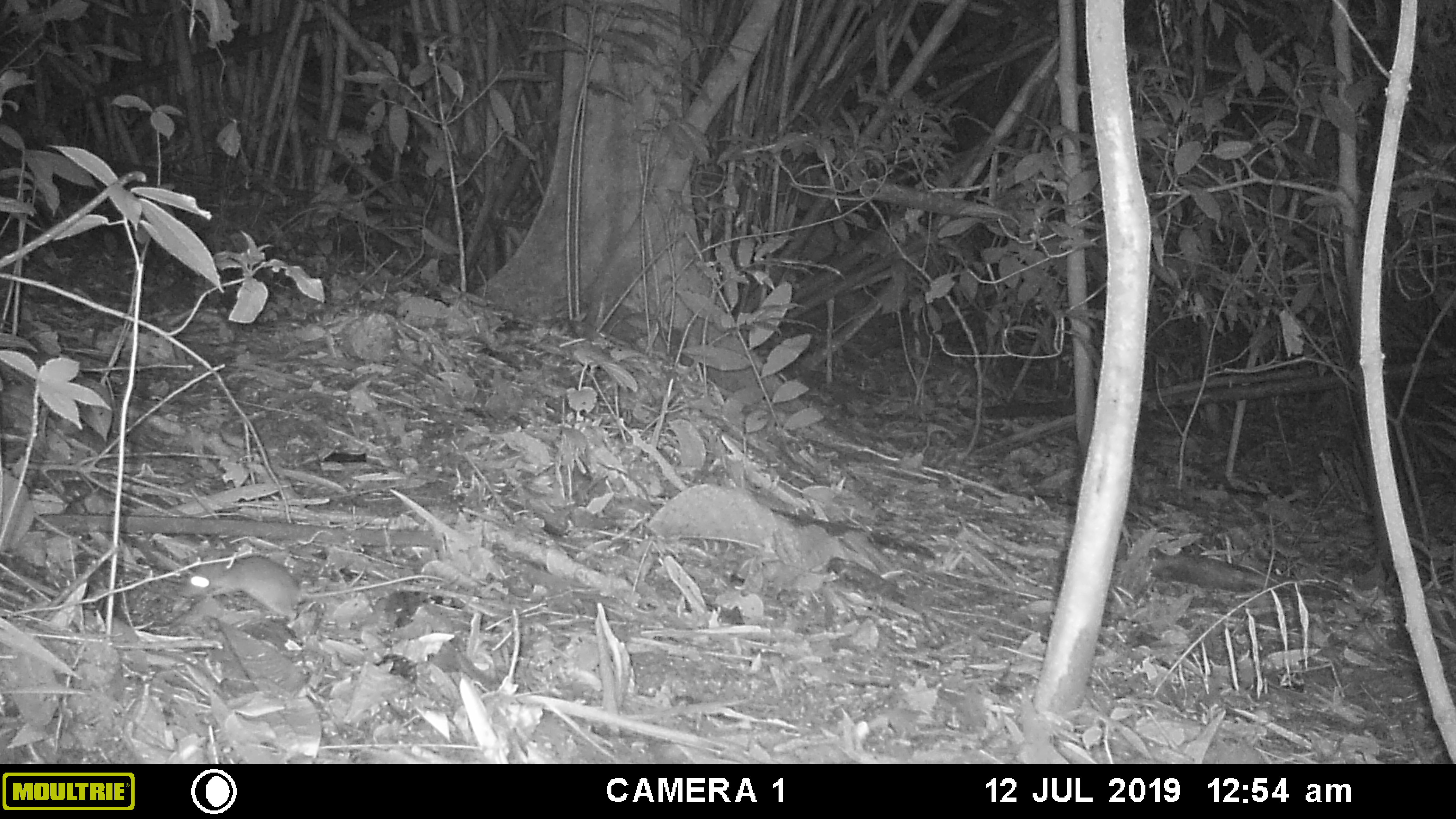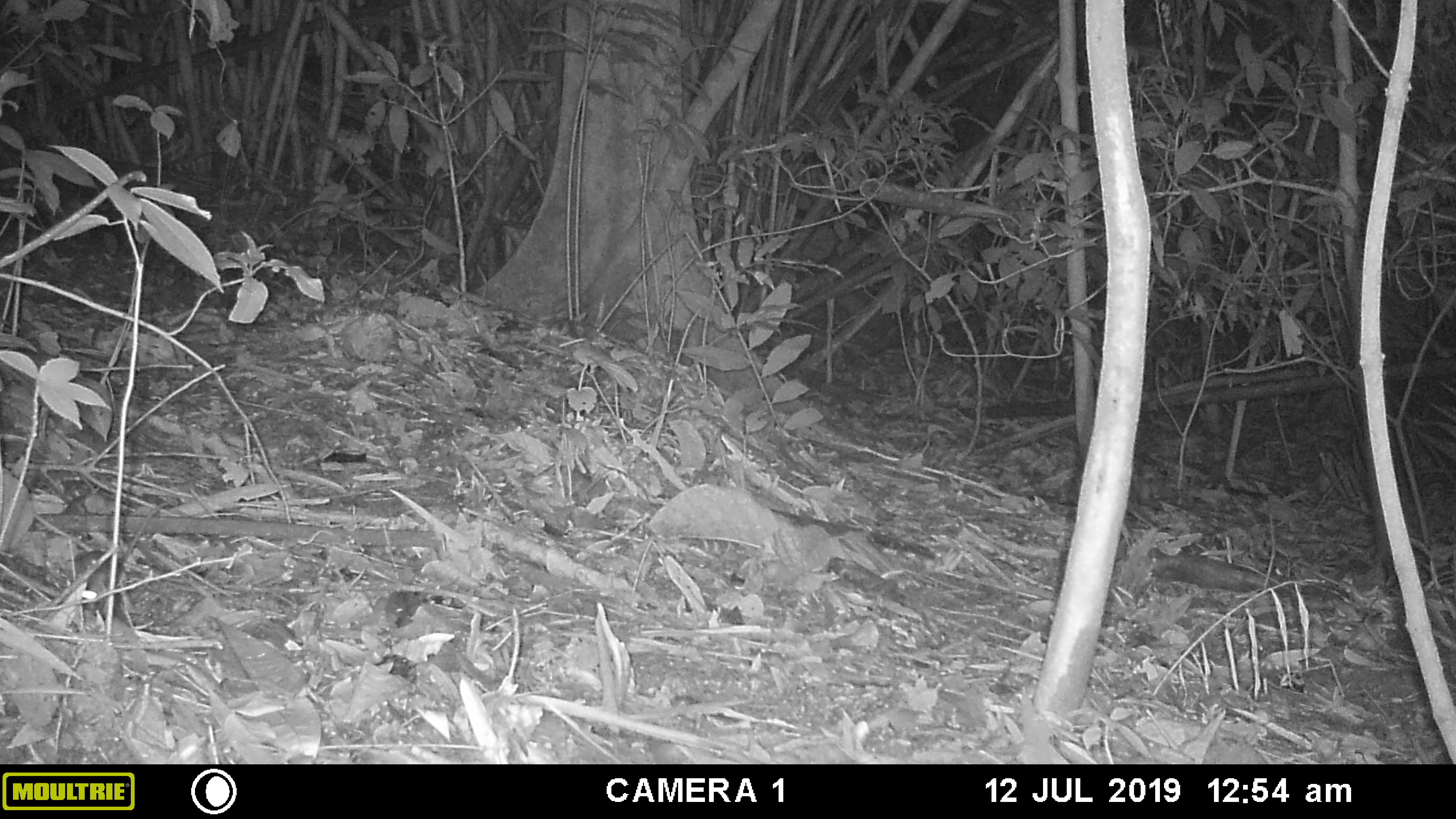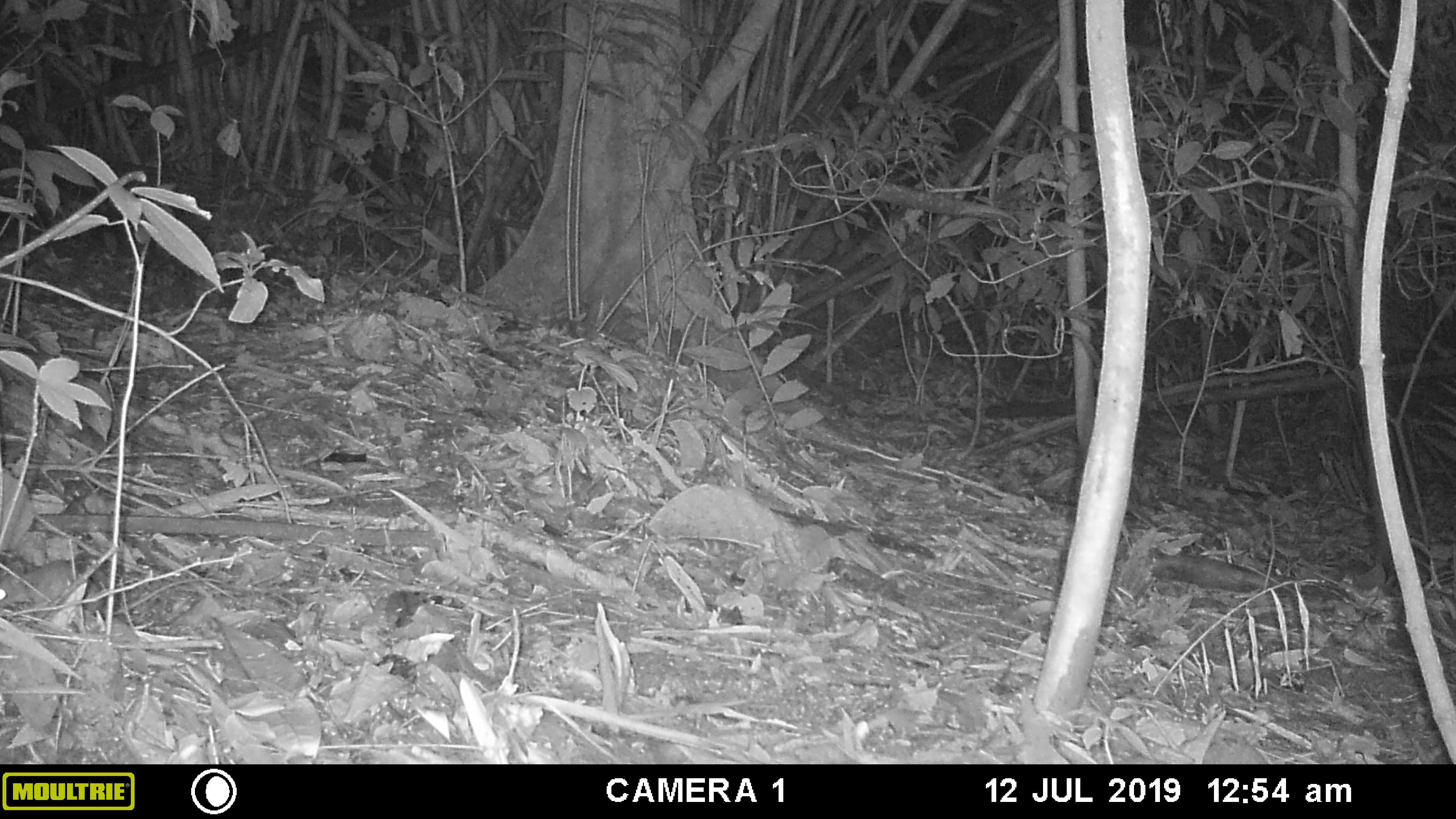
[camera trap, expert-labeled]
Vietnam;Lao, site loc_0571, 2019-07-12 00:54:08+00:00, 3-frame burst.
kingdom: Animalia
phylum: Chordata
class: Mammalia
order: Rodentia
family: Muridae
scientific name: Muridae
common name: old-world mice and rats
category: unidentified murid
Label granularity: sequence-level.